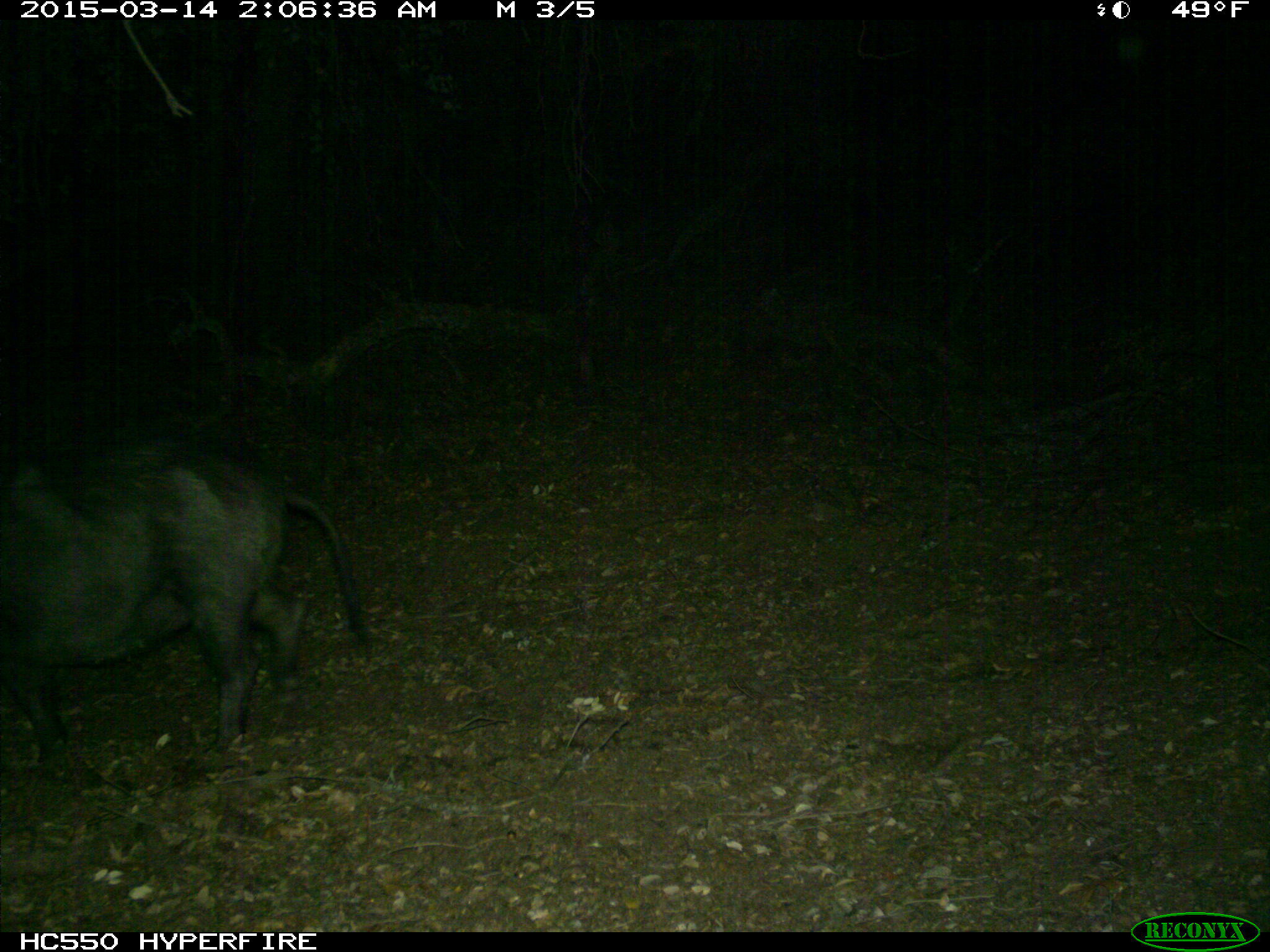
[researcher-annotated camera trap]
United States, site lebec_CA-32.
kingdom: Animalia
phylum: Chordata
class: Mammalia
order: Artiodactyla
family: Suidae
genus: Sus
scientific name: Sus scrofa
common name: wild boar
Sus scrofa (wild boar).